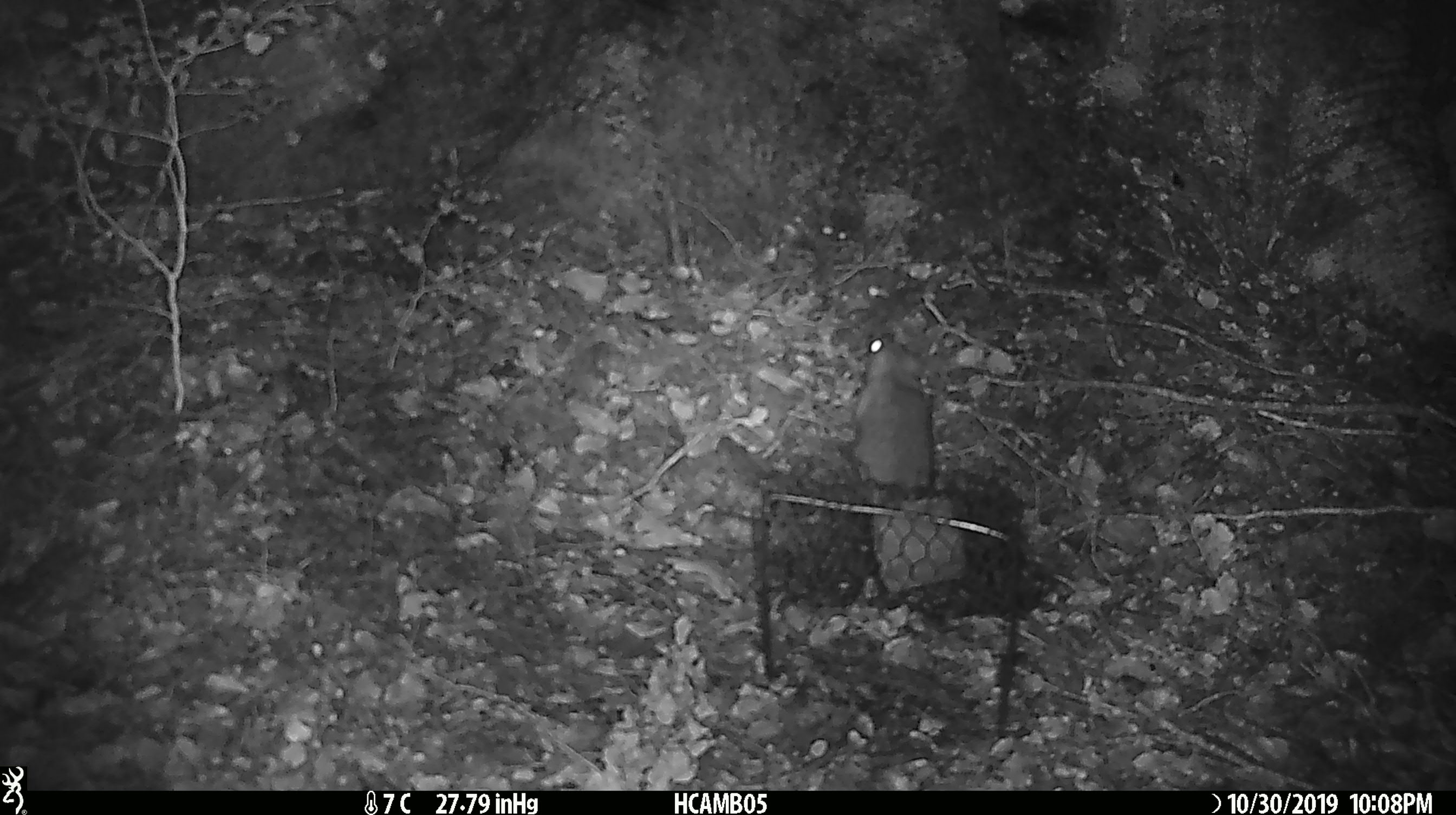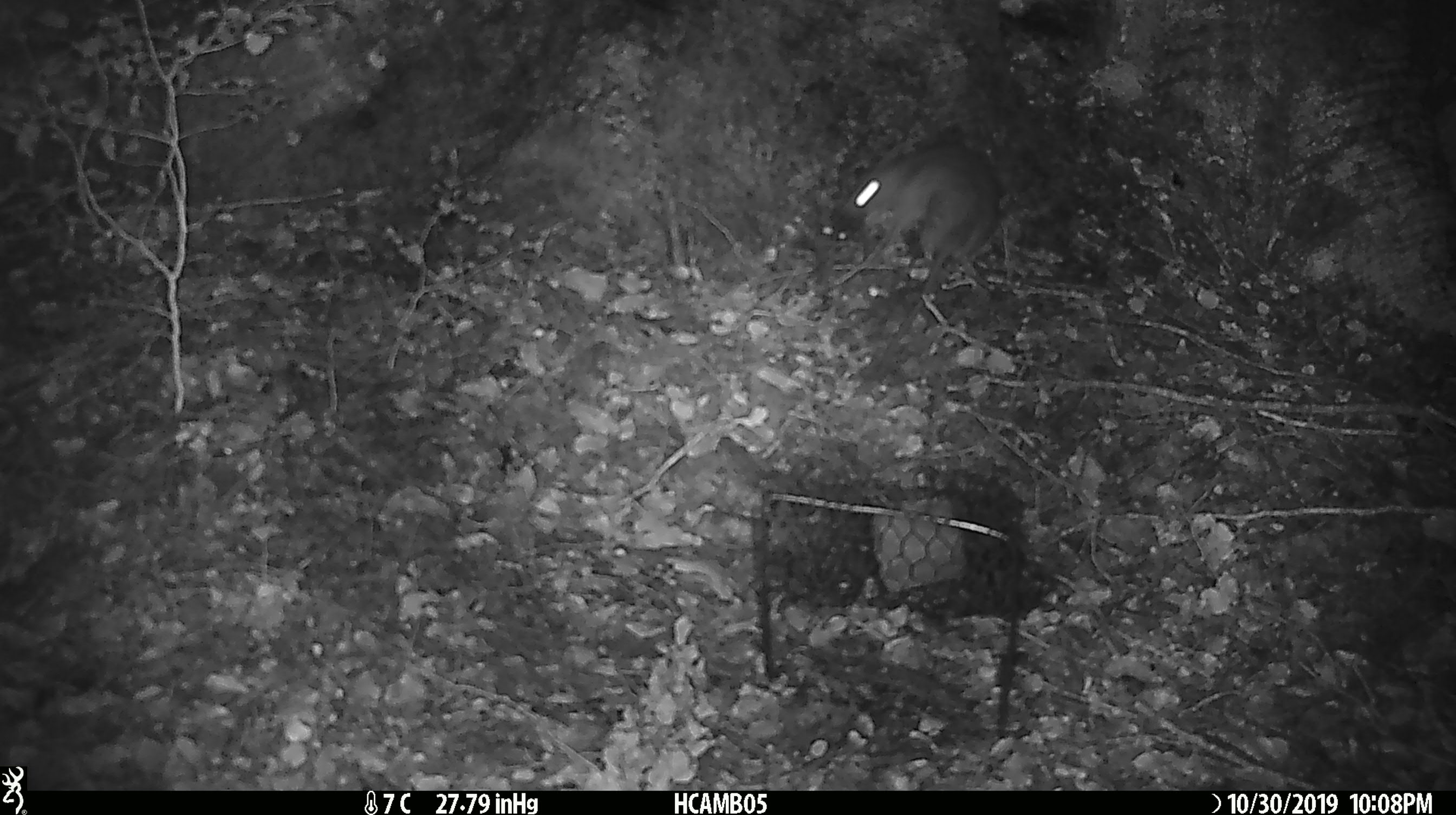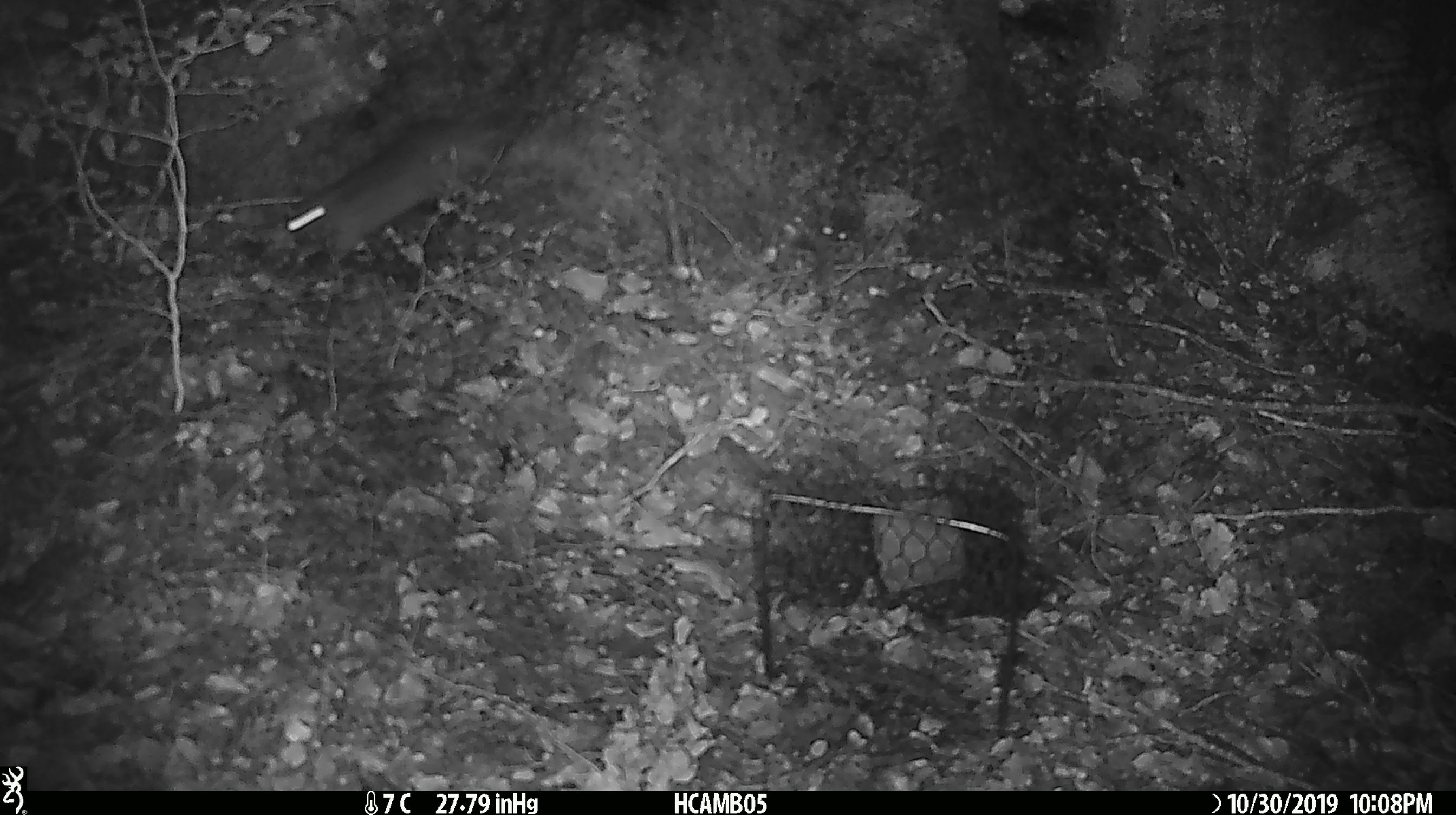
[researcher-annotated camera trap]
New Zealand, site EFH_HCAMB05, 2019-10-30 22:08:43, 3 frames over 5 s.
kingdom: Animalia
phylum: Chordata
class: Mammalia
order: Rodentia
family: Muridae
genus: Rattus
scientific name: Rattus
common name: rat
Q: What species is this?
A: Rat (Rattus).